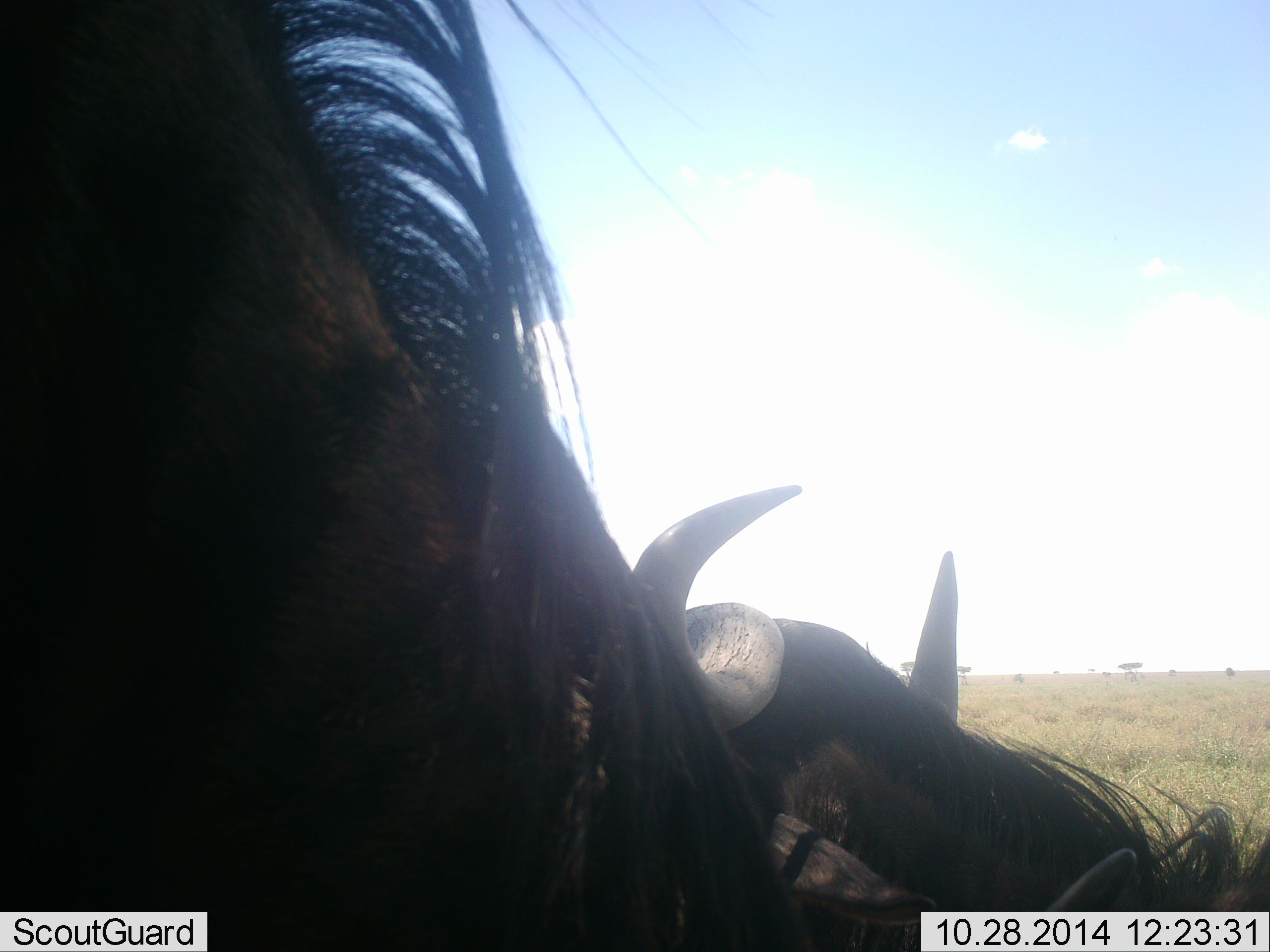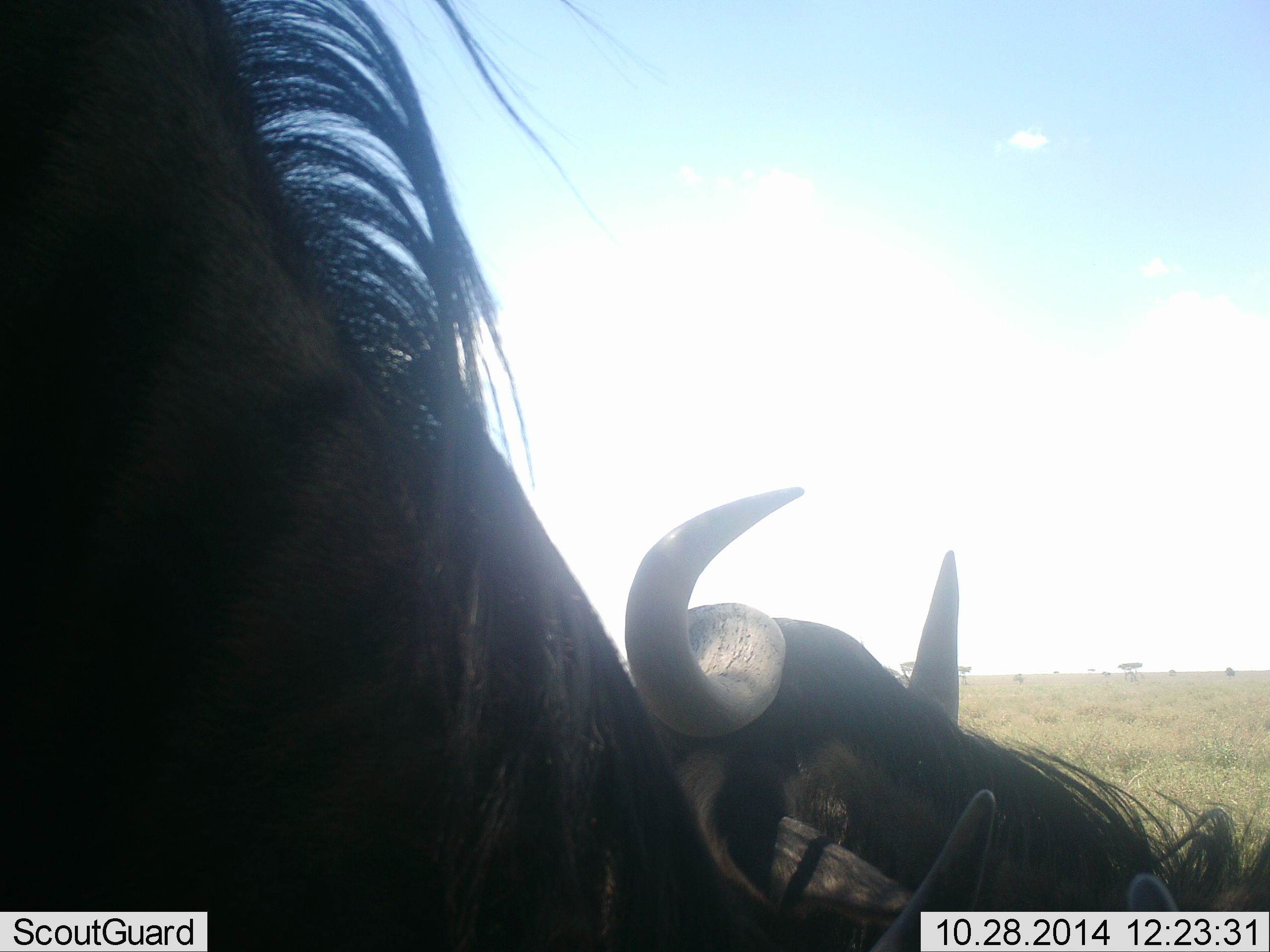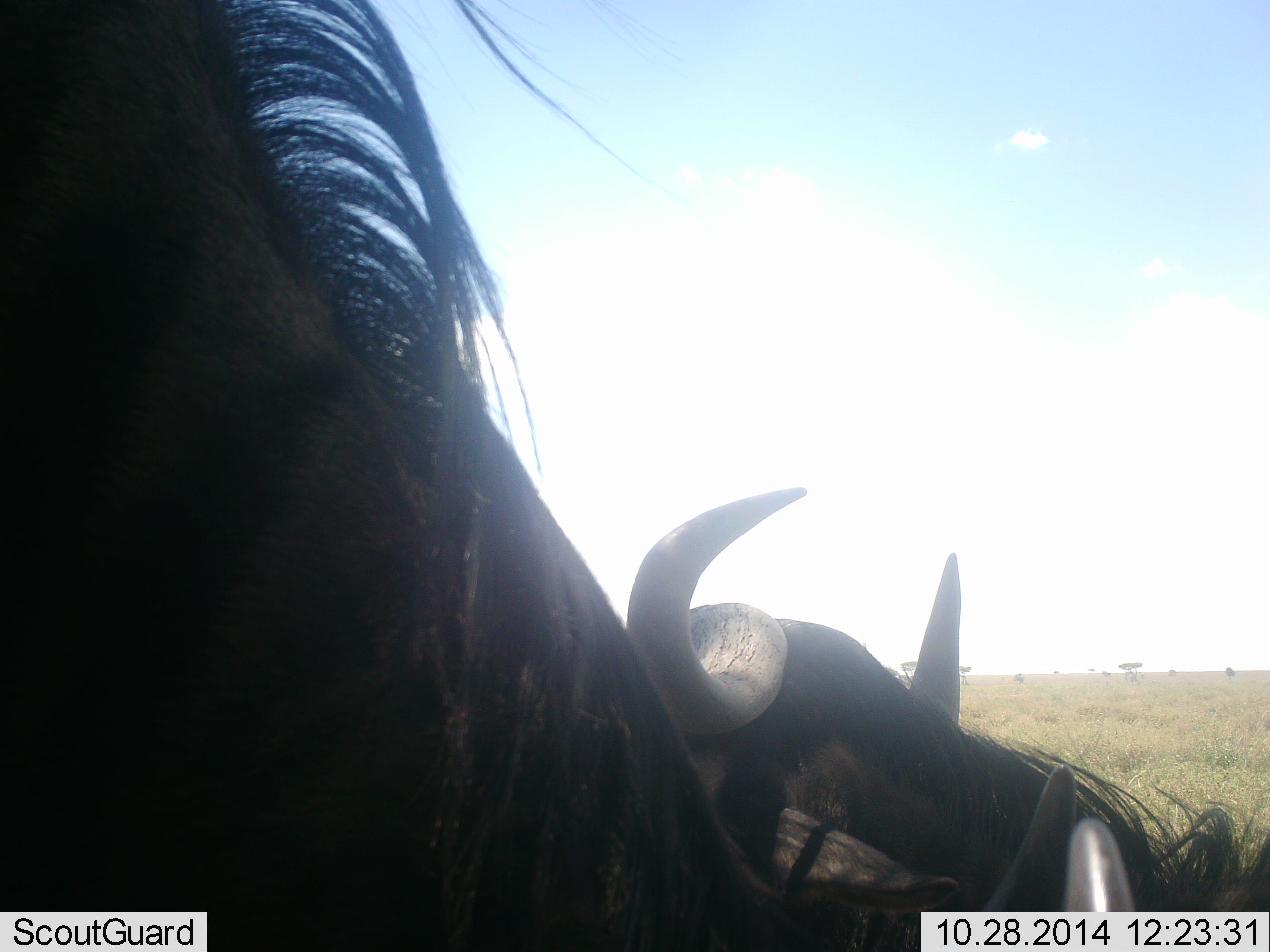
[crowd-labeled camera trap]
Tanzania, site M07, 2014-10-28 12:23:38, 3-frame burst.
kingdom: Animalia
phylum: Chordata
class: Mammalia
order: Artiodactyla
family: Bovidae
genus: Connochaetes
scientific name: Connochaetes taurinus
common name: blue wildebeest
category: wildebeest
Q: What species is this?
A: Wildebeest (blue wildebeest) (Connochaetes taurinus).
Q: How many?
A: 2.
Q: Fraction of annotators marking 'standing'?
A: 20%.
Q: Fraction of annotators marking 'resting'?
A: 60%.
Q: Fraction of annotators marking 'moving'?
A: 20%.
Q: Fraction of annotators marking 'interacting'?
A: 10%.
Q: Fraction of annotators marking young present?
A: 0%.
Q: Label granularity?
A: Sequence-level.